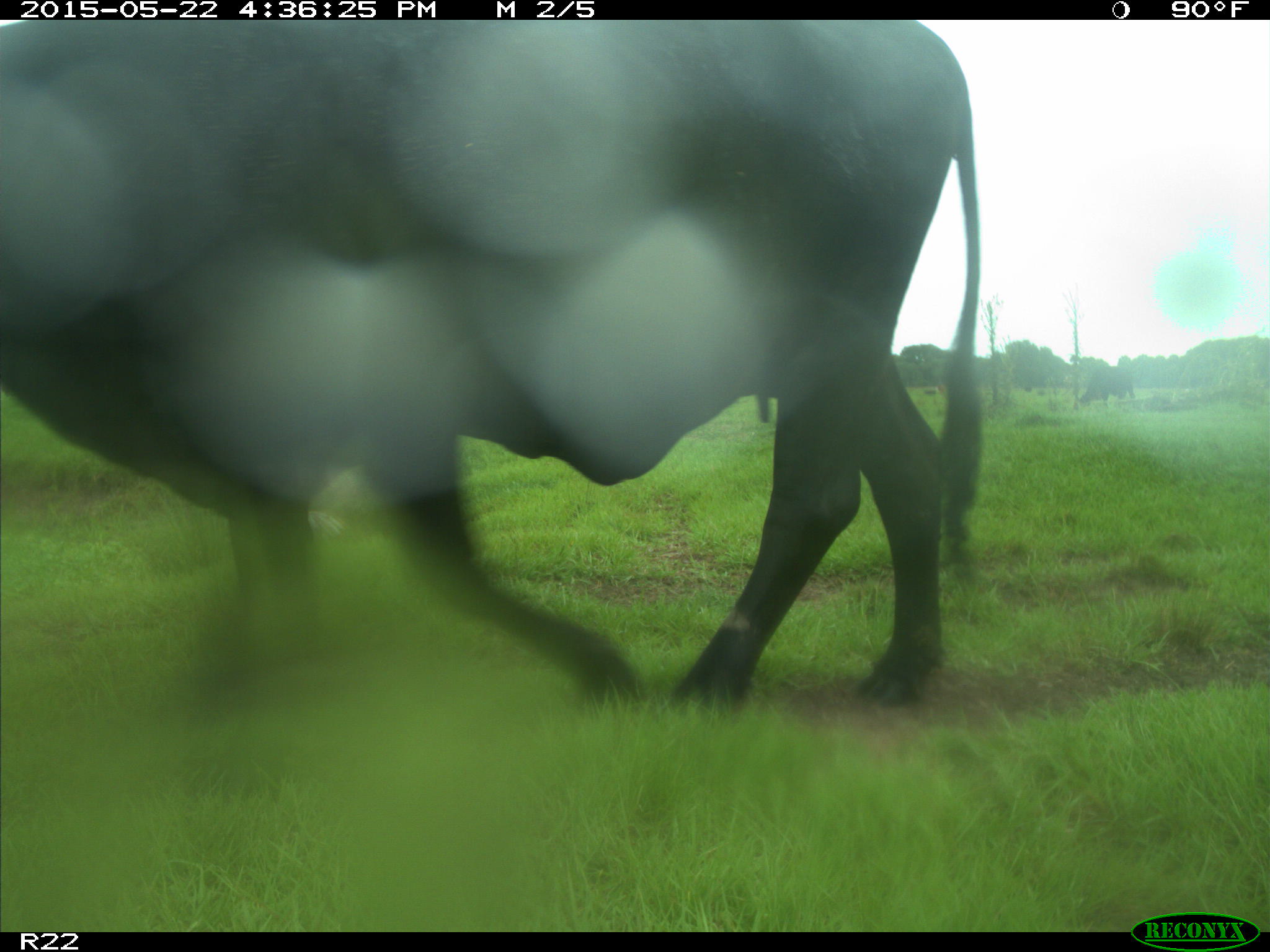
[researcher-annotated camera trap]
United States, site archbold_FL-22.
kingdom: Animalia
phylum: Chordata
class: Mammalia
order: Artiodactyla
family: Bovidae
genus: Bos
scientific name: Bos taurus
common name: domestic cow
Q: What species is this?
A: Bos taurus (domestic cow).